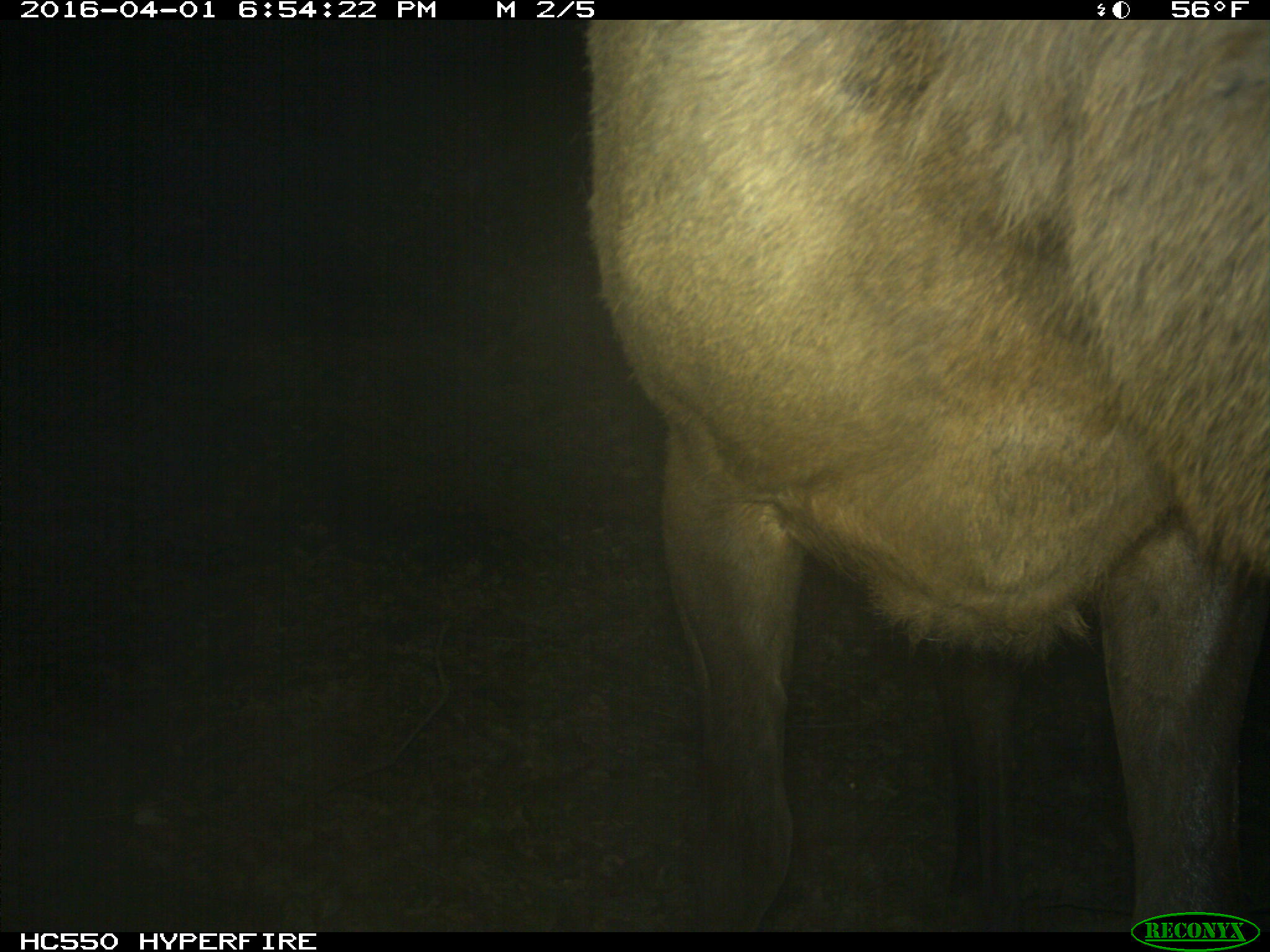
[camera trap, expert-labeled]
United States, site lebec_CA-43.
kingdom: Animalia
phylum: Chordata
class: Mammalia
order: Artiodactyla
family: Cervidae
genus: Cervus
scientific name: Cervus canadensis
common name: elk